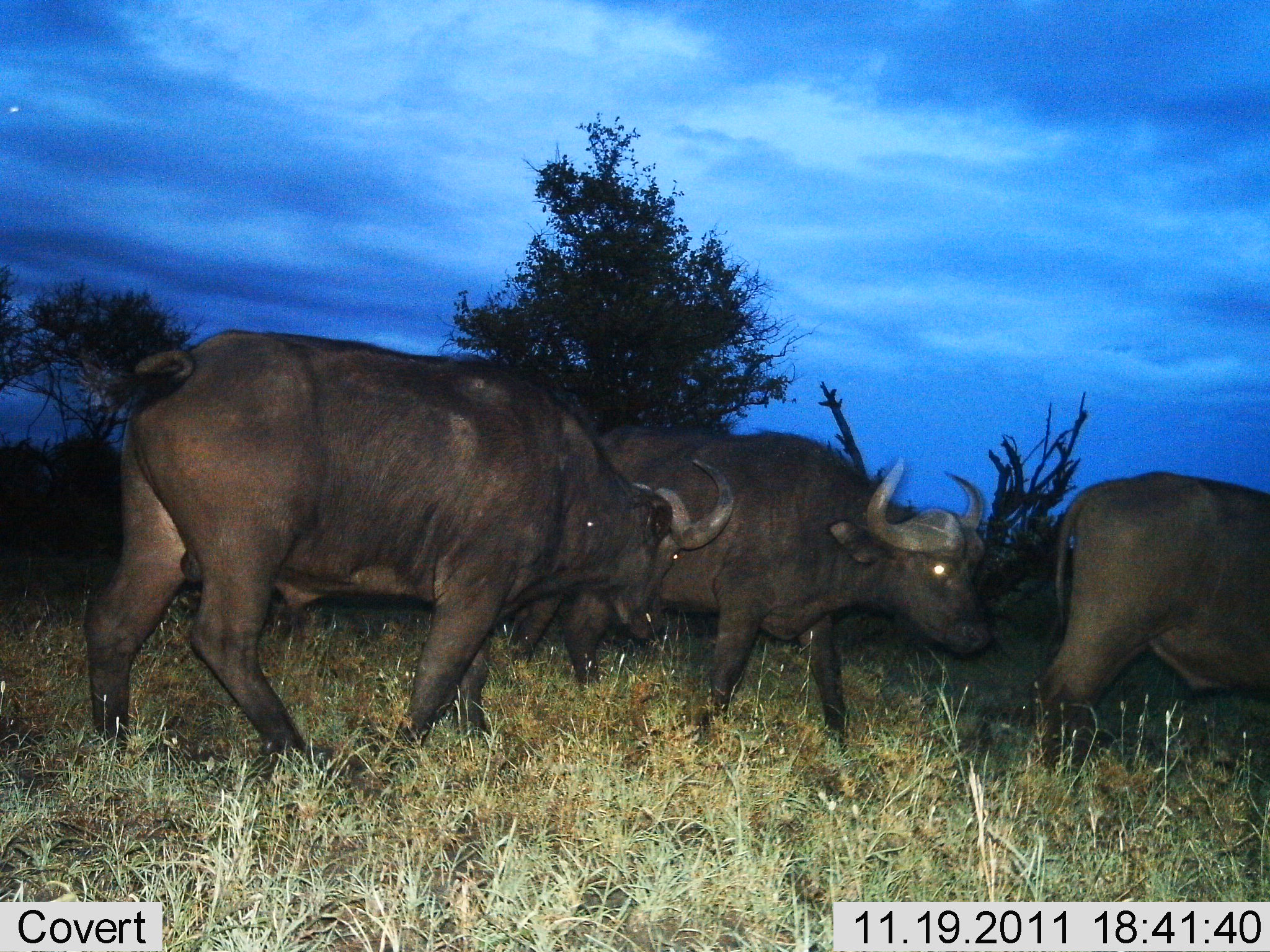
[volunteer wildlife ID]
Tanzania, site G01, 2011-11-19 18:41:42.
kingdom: Animalia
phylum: Chordata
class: Mammalia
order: Artiodactyla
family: Bovidae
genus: Syncerus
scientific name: Syncerus caffer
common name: cape buffalo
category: buffalo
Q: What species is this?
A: Buffalo (cape buffalo) (Syncerus caffer).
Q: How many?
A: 3.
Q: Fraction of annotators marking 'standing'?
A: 31%.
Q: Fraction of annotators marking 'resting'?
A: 0%.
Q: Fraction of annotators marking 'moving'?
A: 77%.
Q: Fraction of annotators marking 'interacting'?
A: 0%.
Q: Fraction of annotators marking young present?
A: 0%.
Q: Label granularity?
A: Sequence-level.